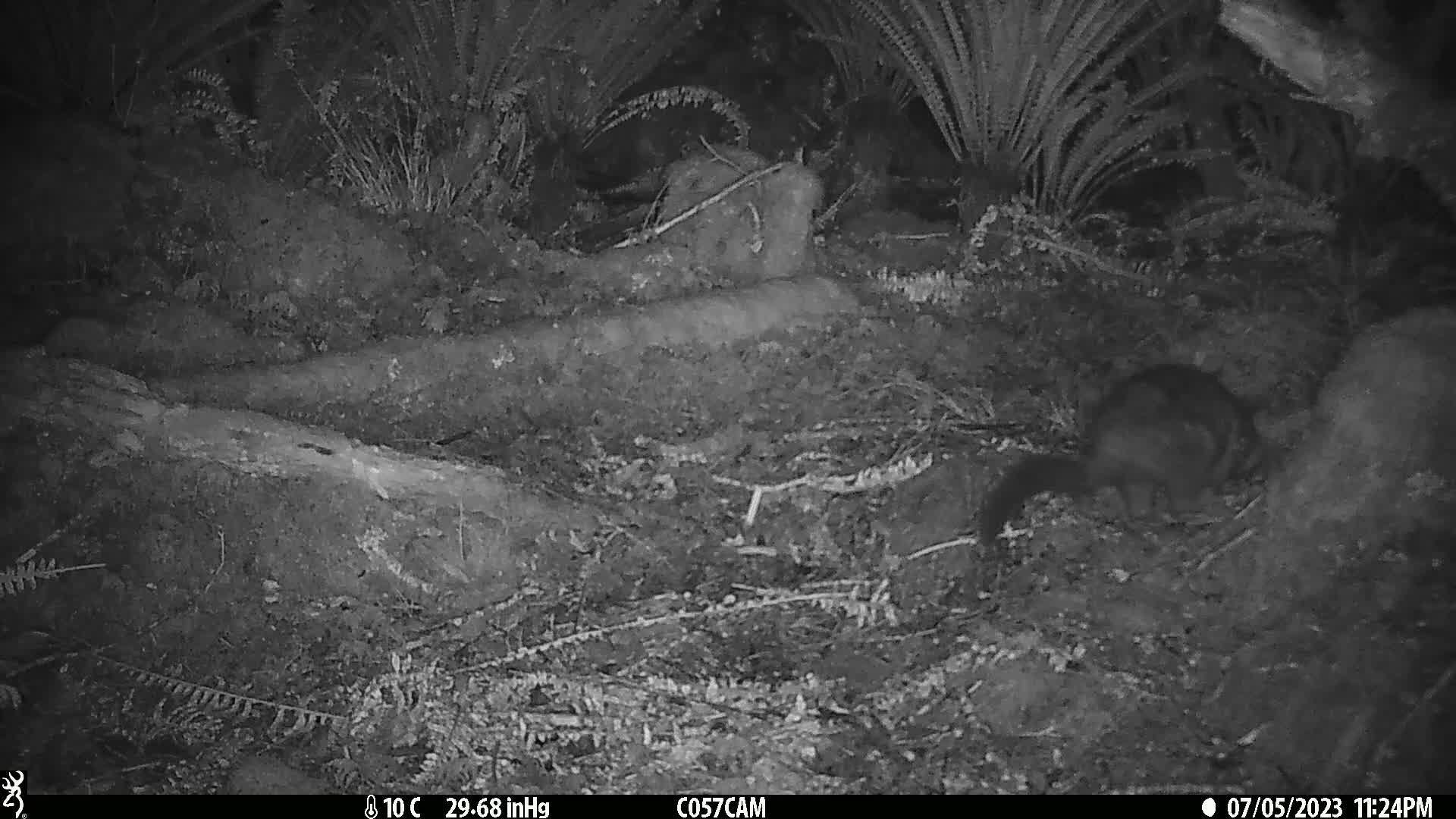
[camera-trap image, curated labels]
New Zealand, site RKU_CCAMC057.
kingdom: Animalia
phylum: Chordata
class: Mammalia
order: Diprotodontia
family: Phalangeridae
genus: Trichosurus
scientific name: Trichosurus vulpecula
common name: common brushtail possum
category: possum